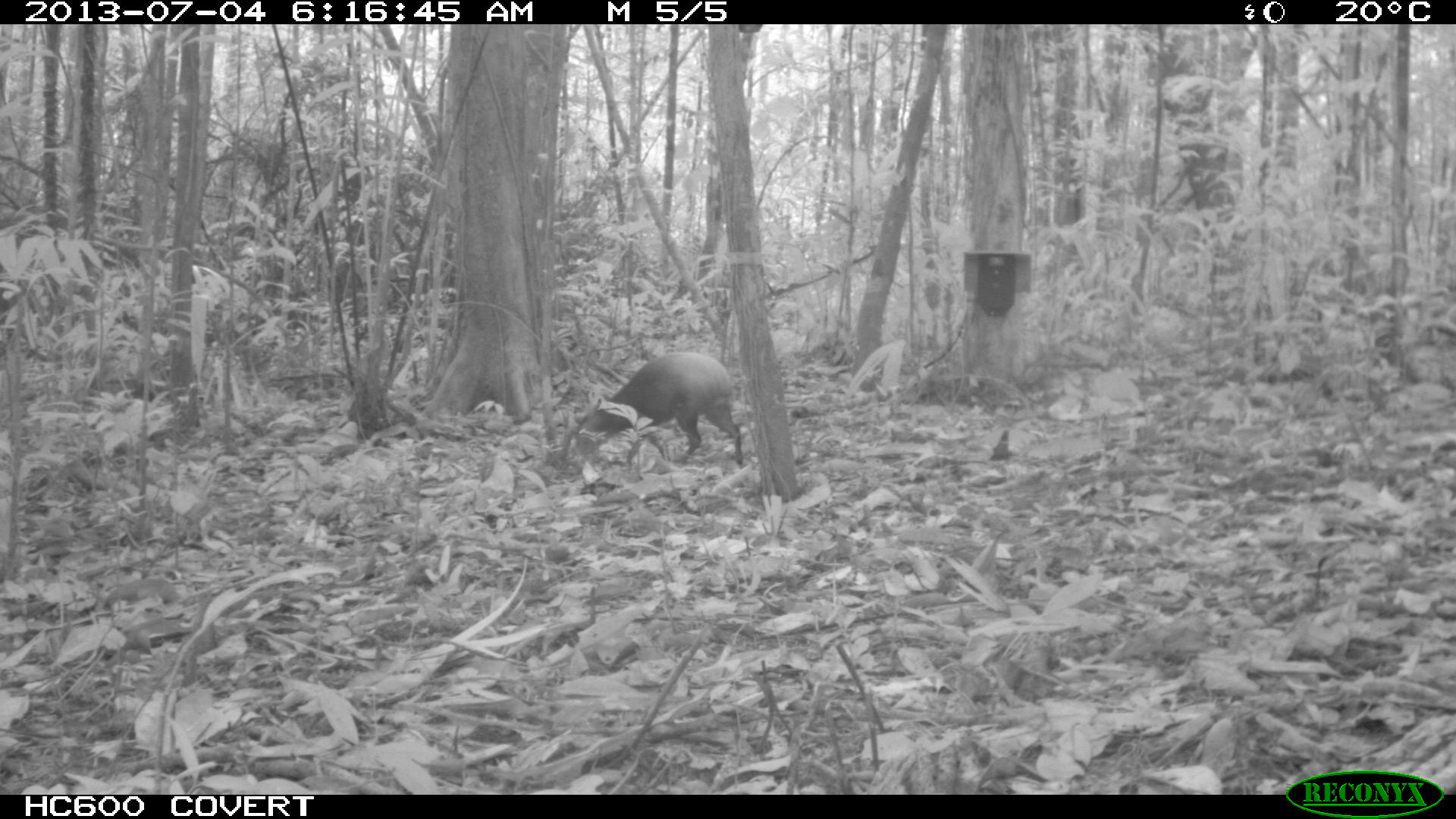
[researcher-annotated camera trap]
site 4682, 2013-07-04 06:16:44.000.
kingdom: Animalia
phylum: Chordata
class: Mammalia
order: Rodentia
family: Dasyproctidae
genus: Dasyprocta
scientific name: Dasyprocta leporina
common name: red-rumped agouti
Dasyprocta leporina (red-rumped agouti), count 1, age adult.